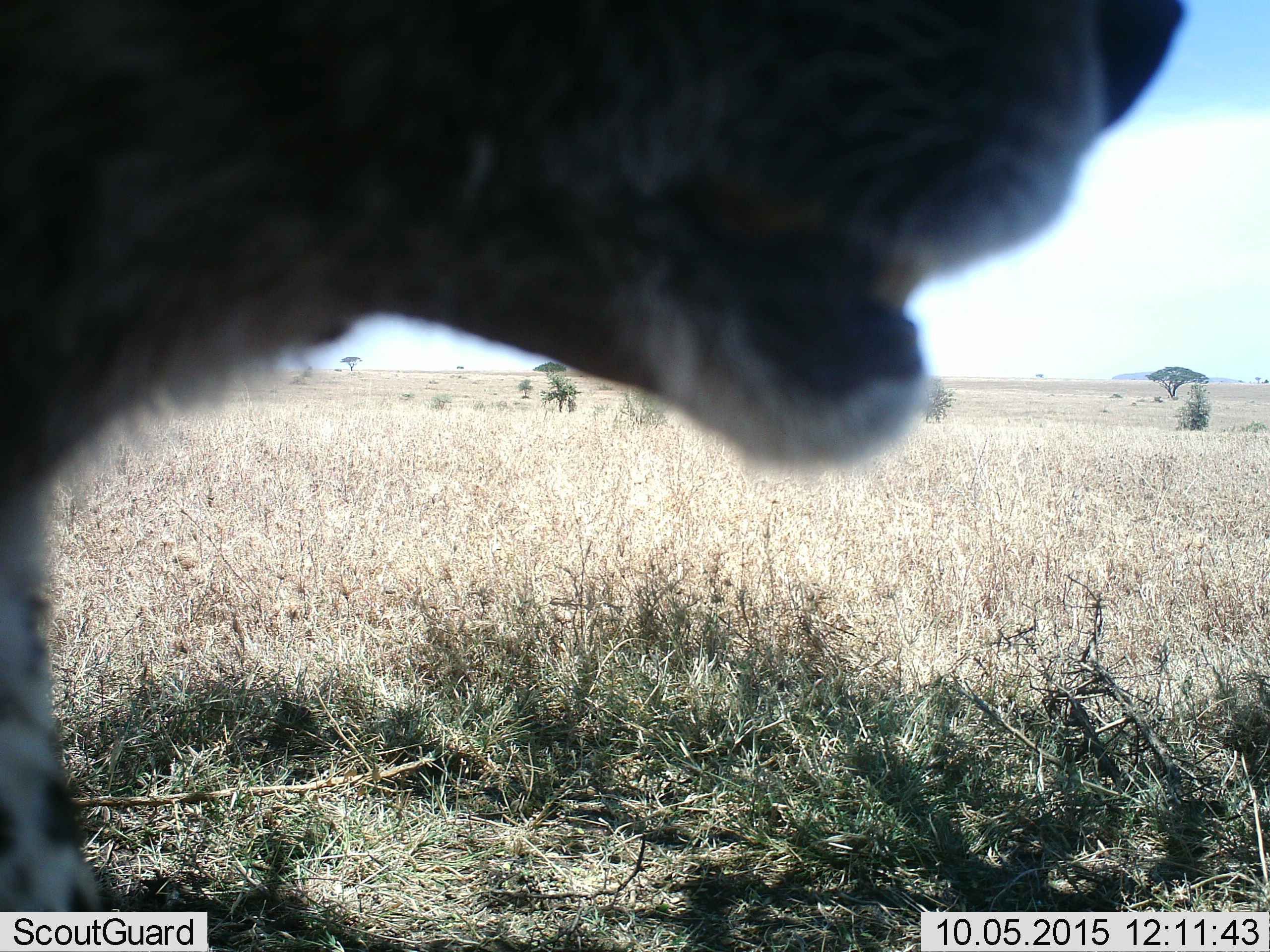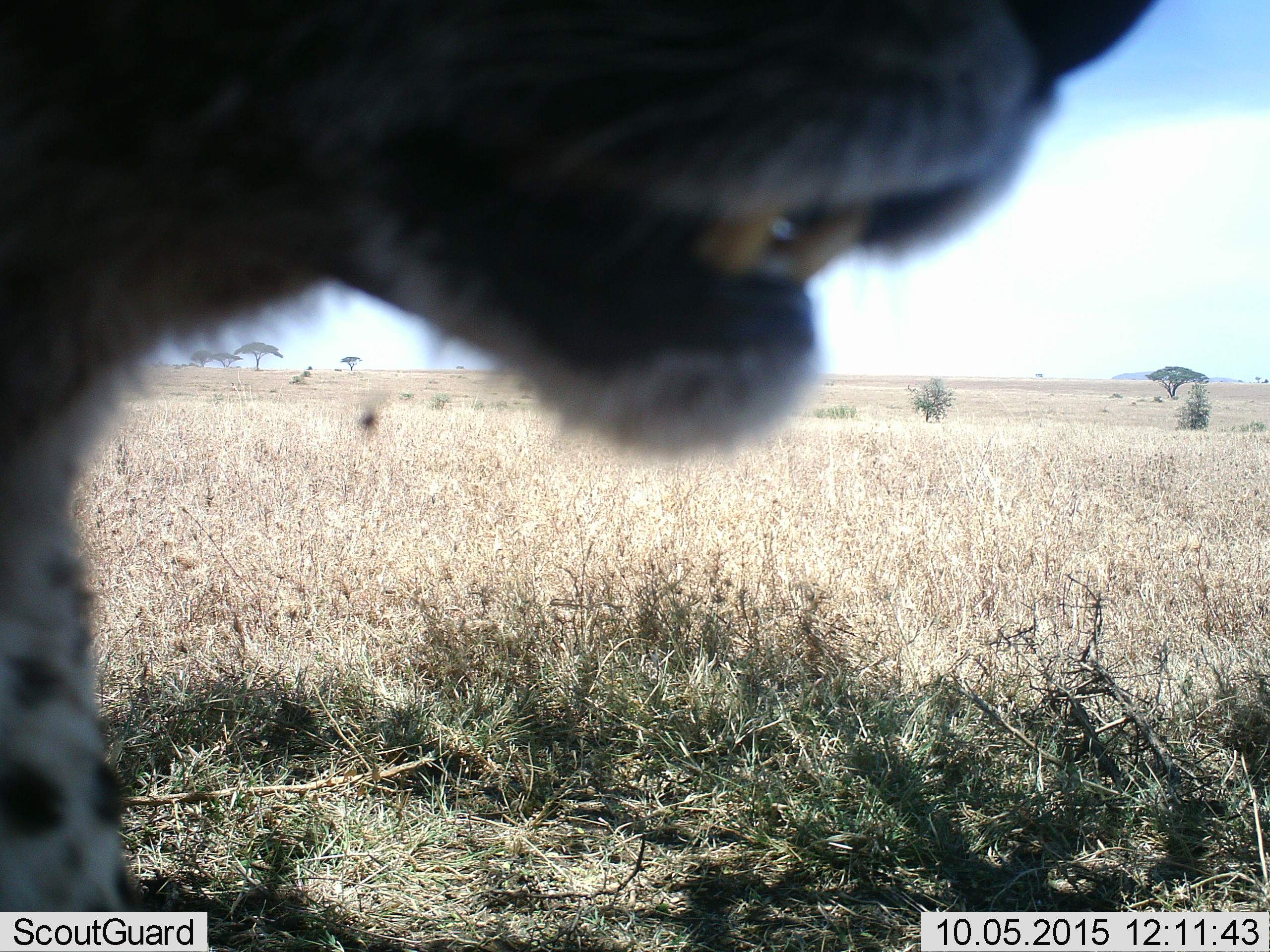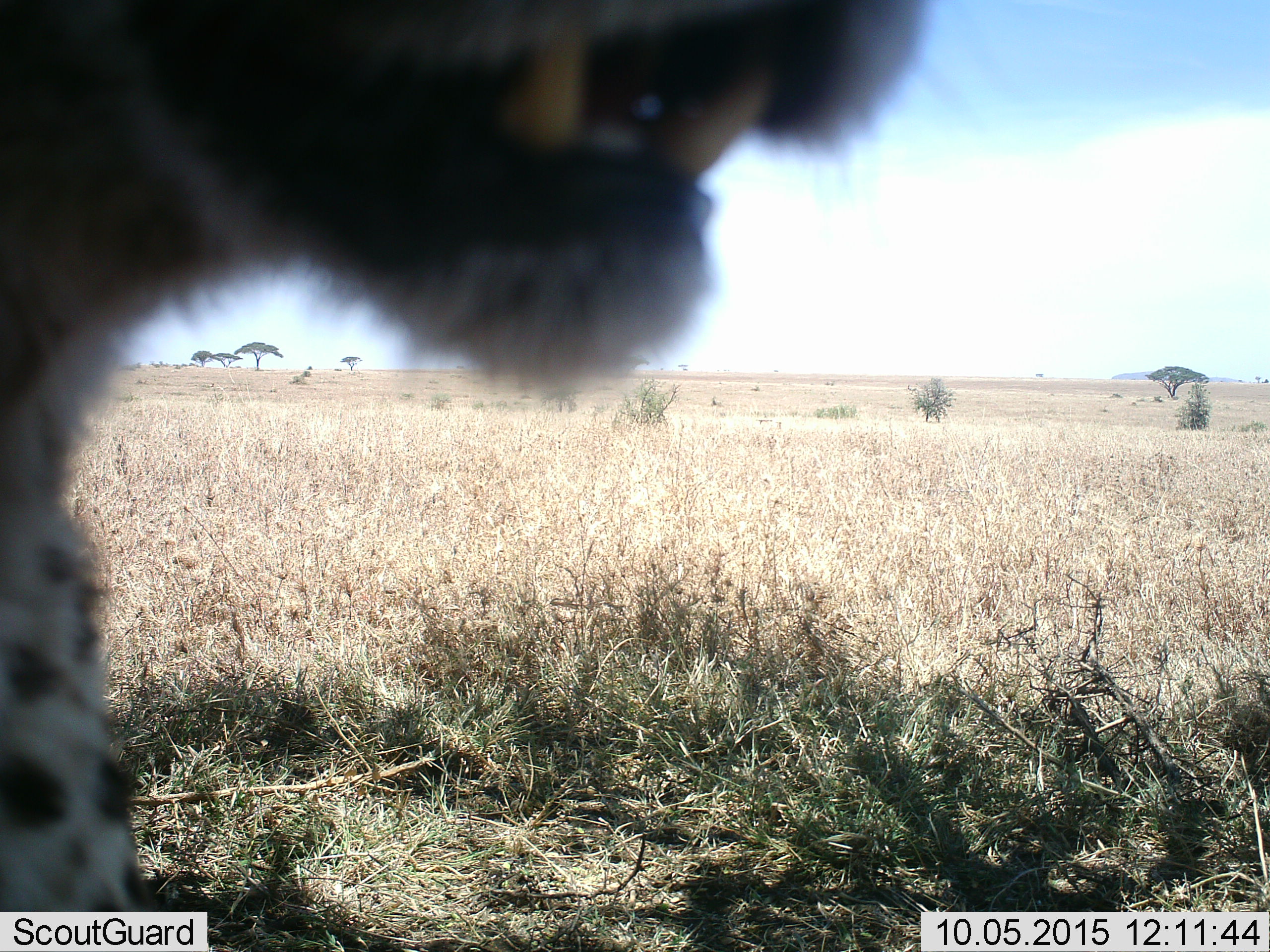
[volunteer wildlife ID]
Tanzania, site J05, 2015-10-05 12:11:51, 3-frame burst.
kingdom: Animalia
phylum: Chordata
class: Mammalia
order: Carnivora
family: Felidae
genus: Acinonyx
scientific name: Acinonyx jubatus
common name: cheetah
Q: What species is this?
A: Cheetah (Acinonyx jubatus).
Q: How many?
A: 1.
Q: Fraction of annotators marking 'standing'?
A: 60%.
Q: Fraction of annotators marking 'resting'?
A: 20%.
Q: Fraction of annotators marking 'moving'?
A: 20%.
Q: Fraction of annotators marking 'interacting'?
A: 0%.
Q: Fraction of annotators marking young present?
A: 0%.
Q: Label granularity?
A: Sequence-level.